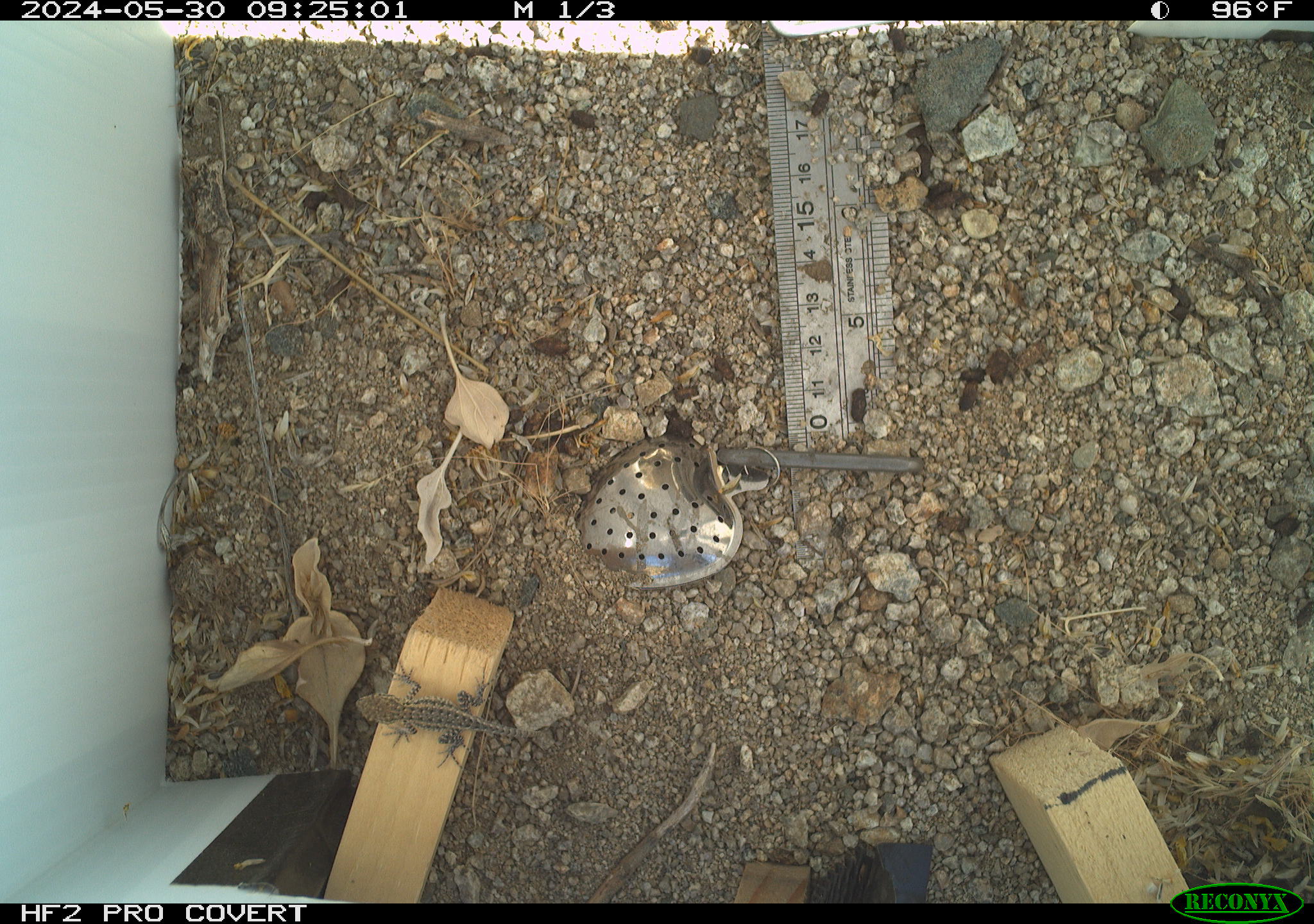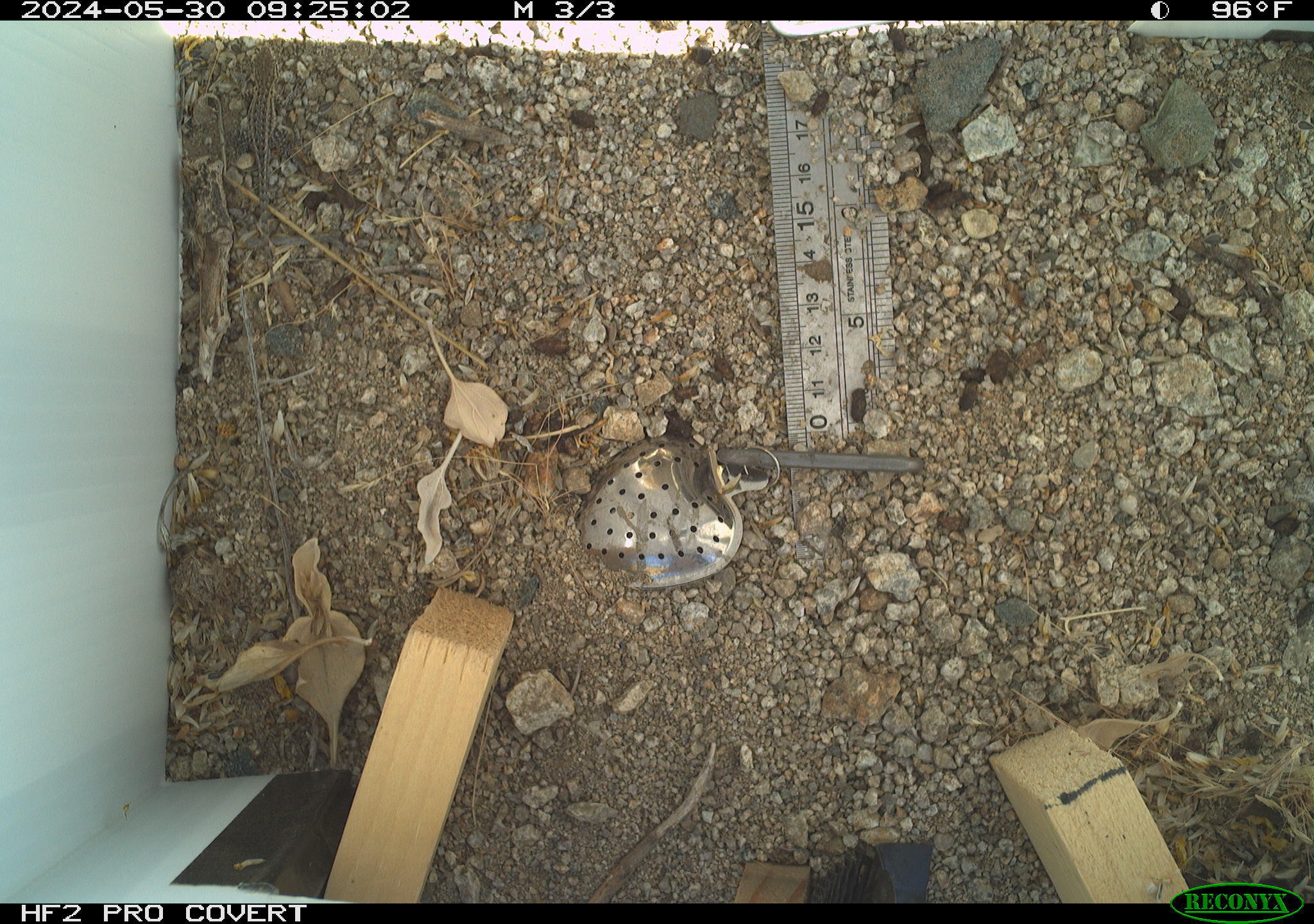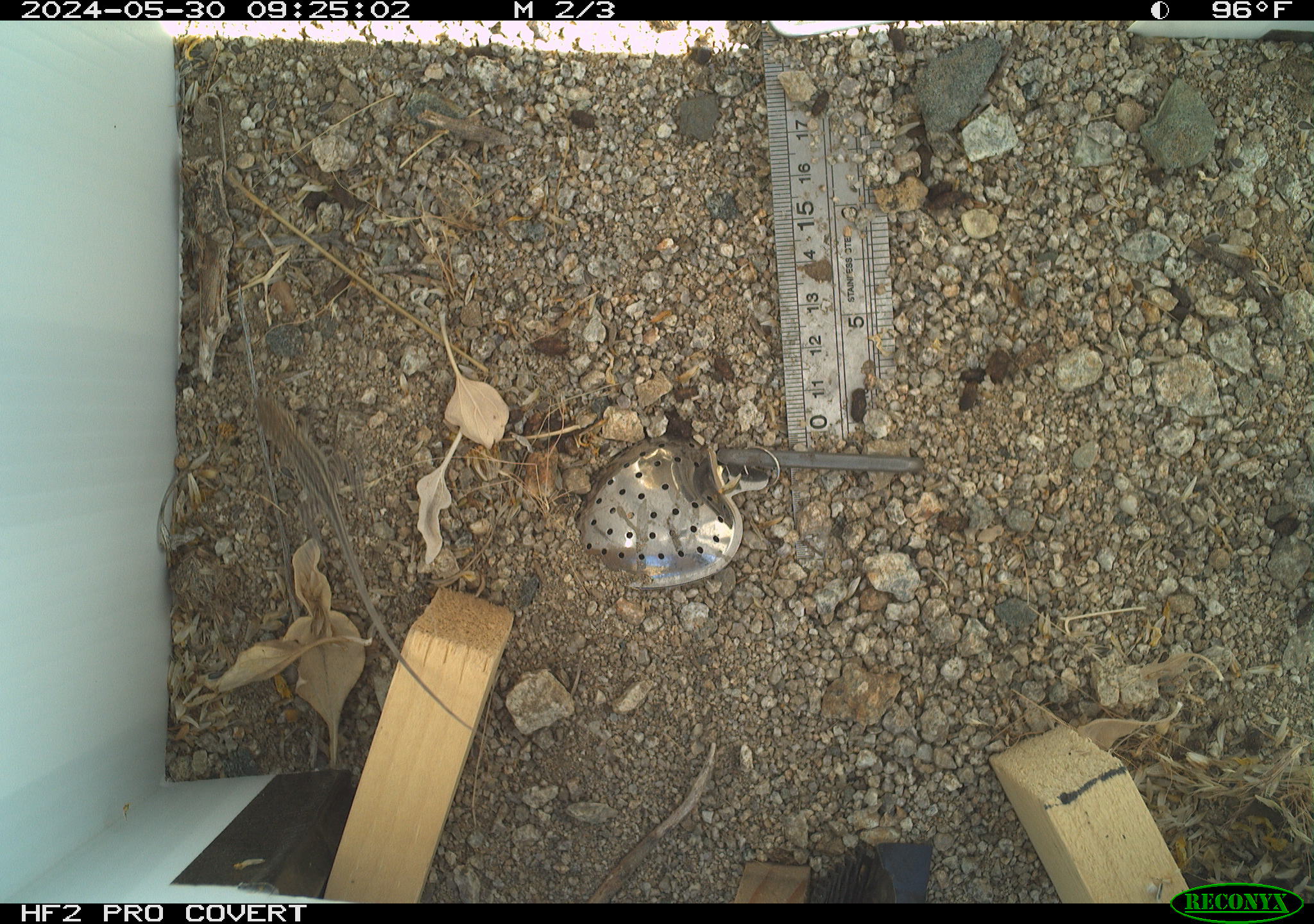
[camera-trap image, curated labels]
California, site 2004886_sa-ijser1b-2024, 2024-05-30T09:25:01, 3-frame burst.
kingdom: Animalia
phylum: Chordata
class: Reptilia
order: Squamata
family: Phrynosomatidae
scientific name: Phrynosomatidae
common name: phrynosomatid lizards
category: phrynosomatidae family